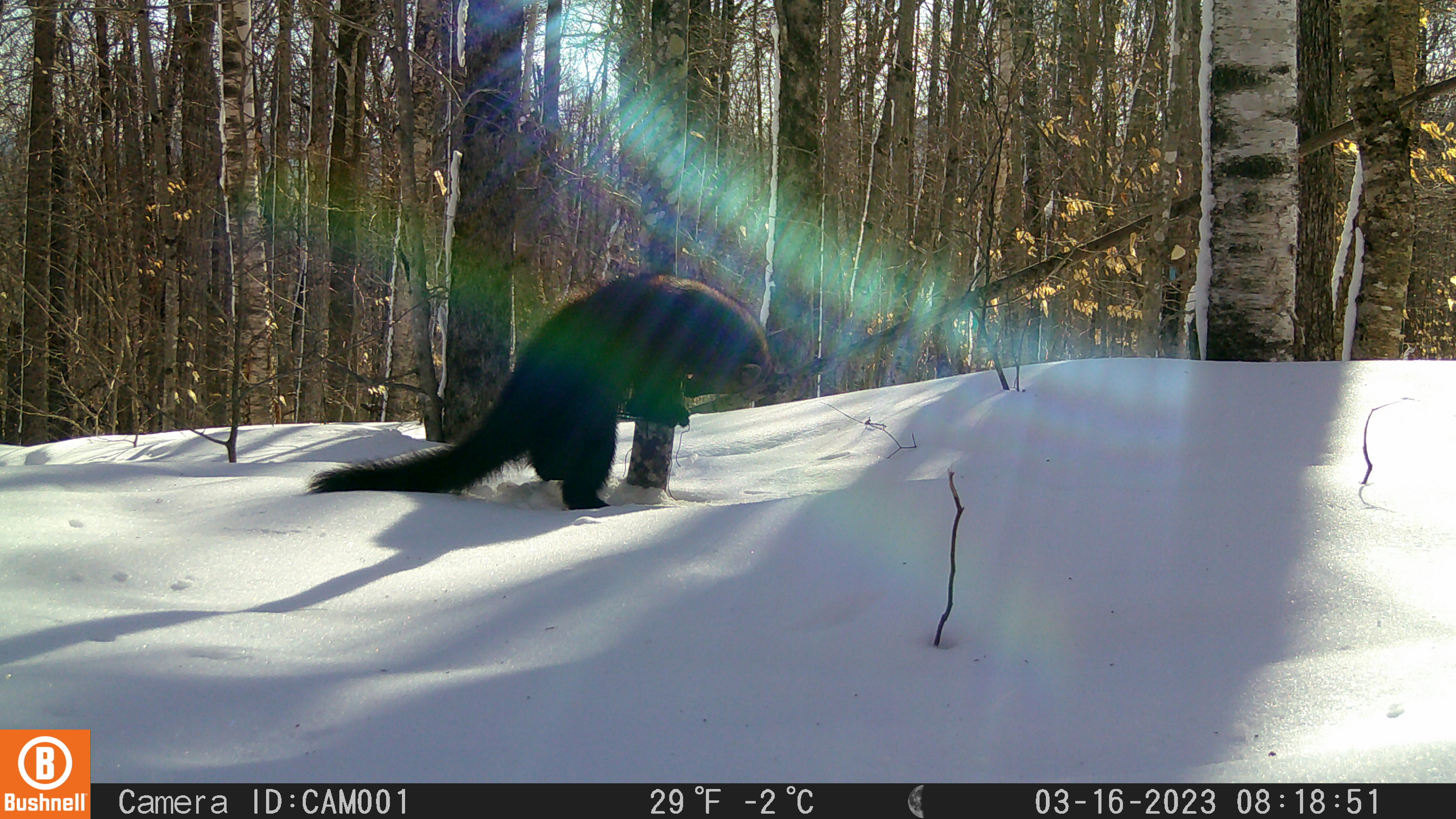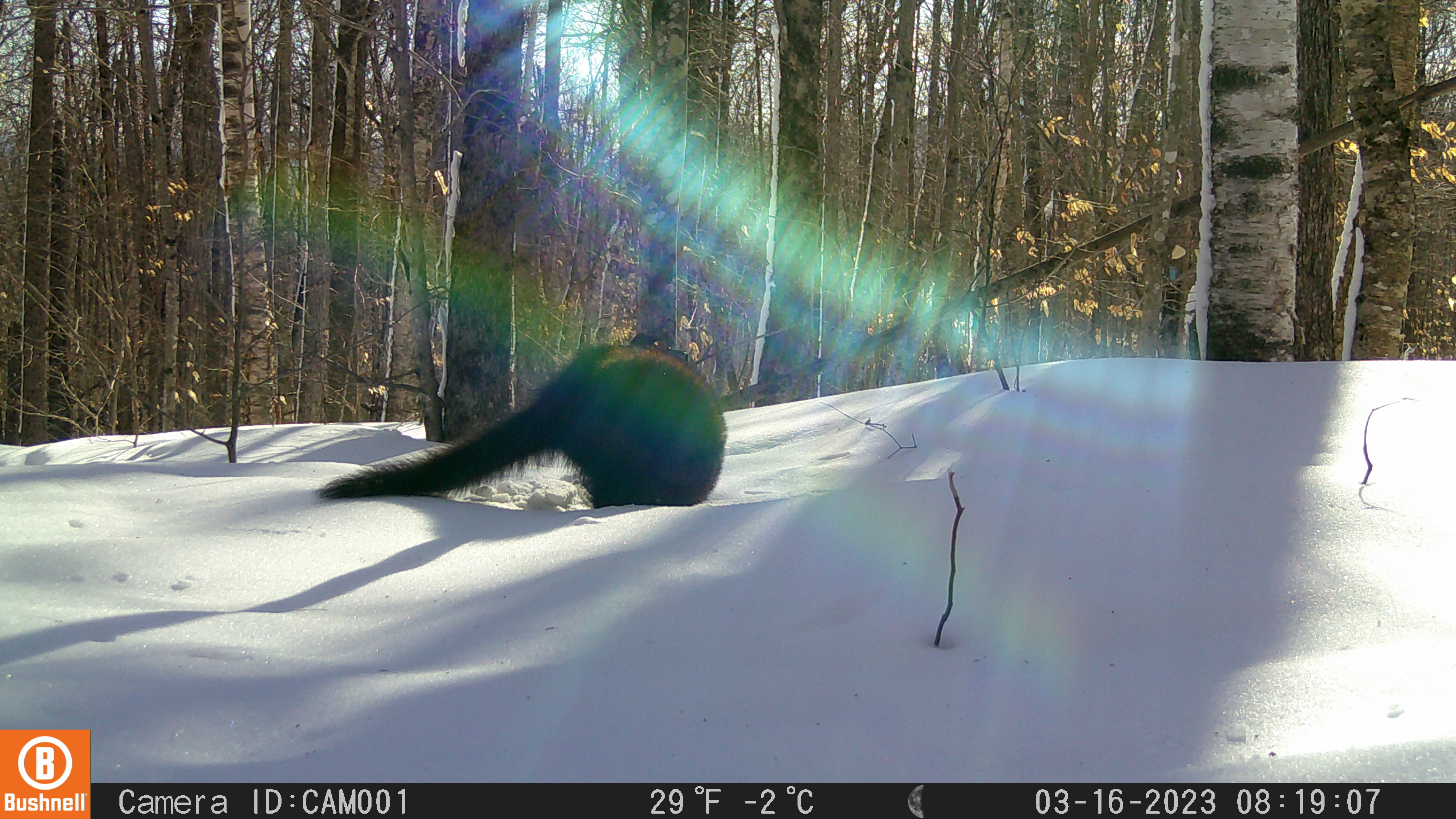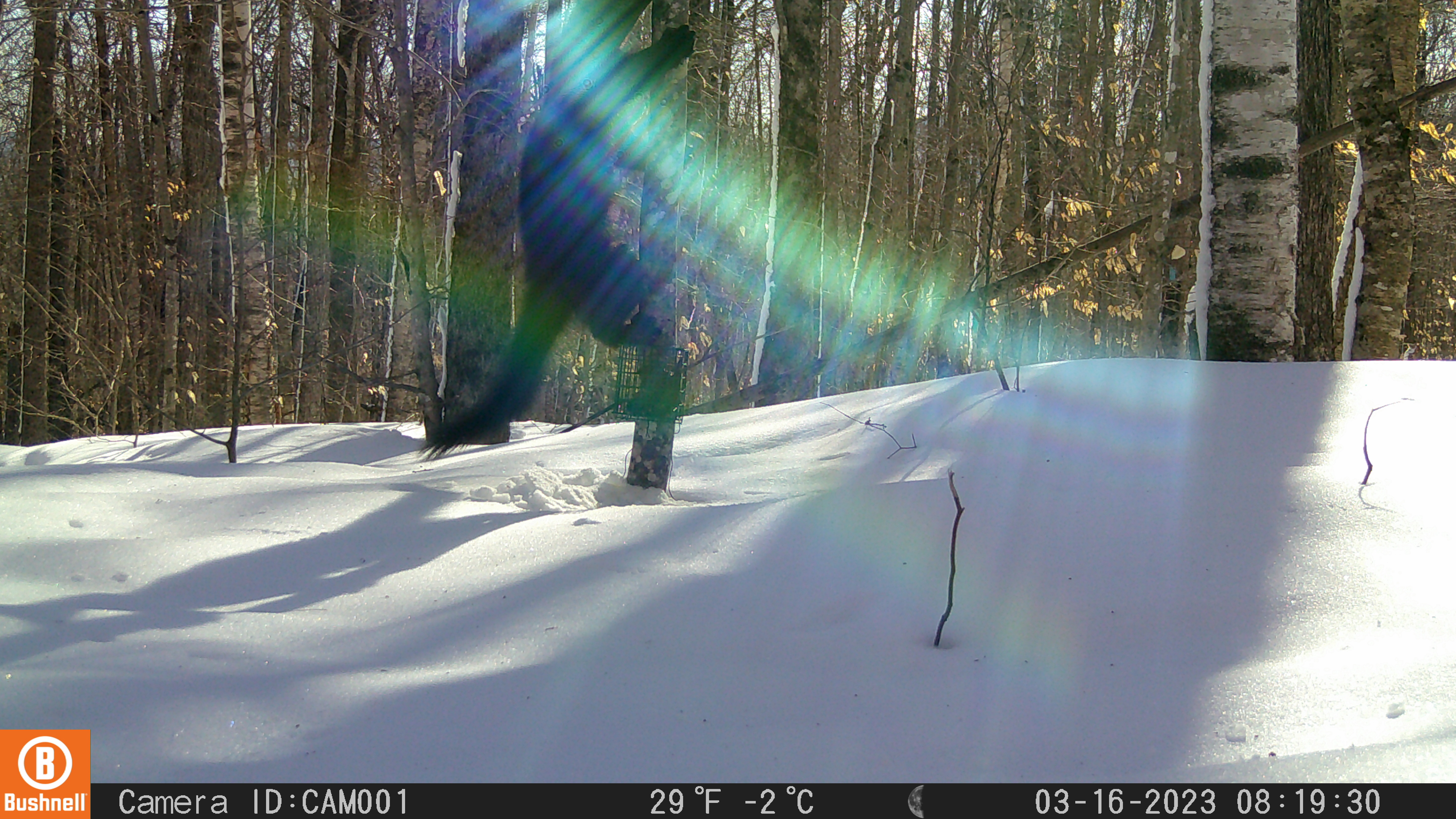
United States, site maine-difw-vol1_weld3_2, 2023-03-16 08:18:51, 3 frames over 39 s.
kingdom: Animalia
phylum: Chordata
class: Mammalia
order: Carnivora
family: Mustelidae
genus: Pekania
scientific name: Pekania pennanti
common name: fisher